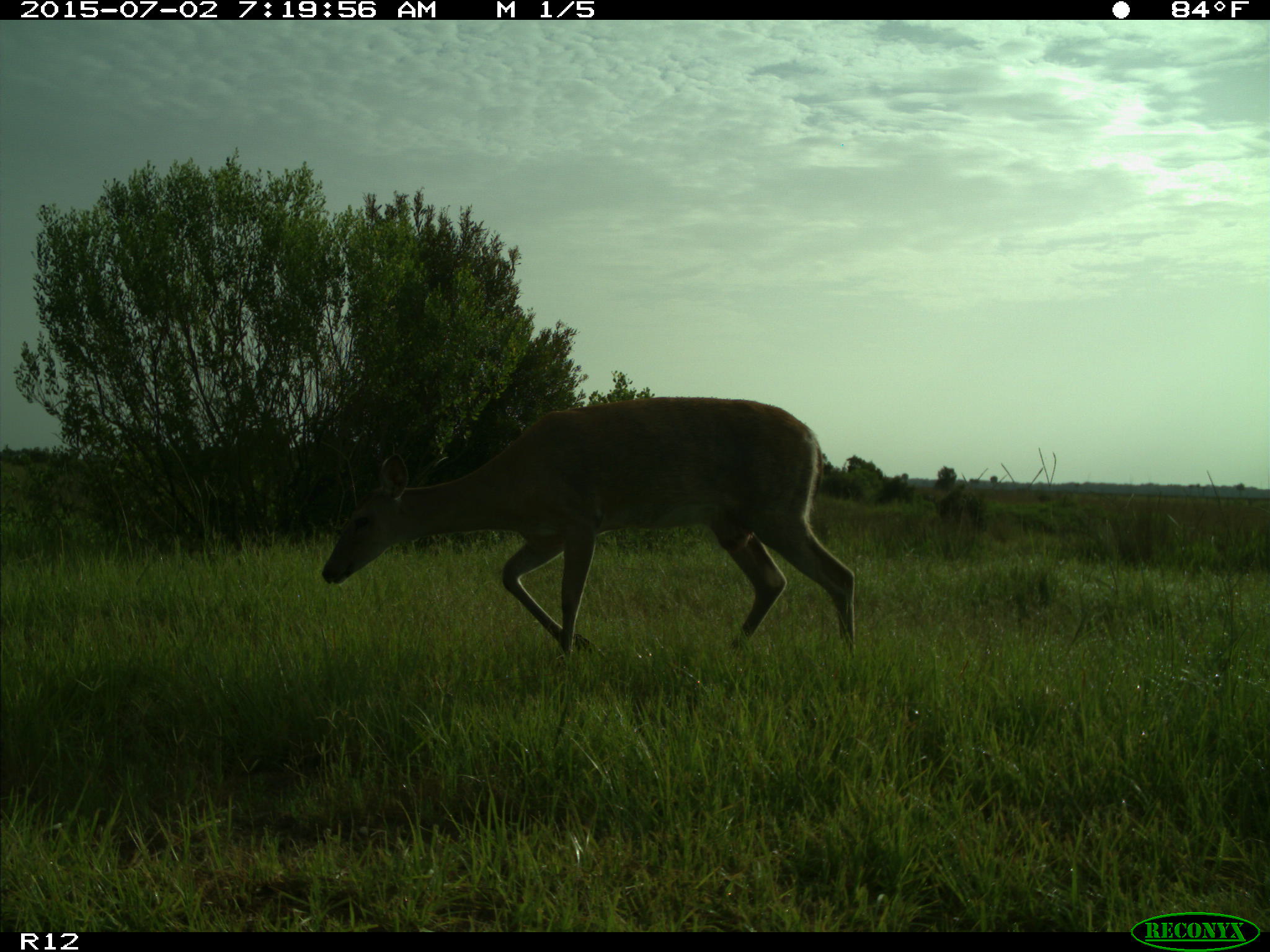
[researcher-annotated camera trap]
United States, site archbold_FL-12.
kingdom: Animalia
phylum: Chordata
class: Mammalia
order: Artiodactyla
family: Cervidae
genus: Odocoileus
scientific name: Odocoileus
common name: deer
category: unidentified deer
Unidentified deer (deer) (Odocoileus).